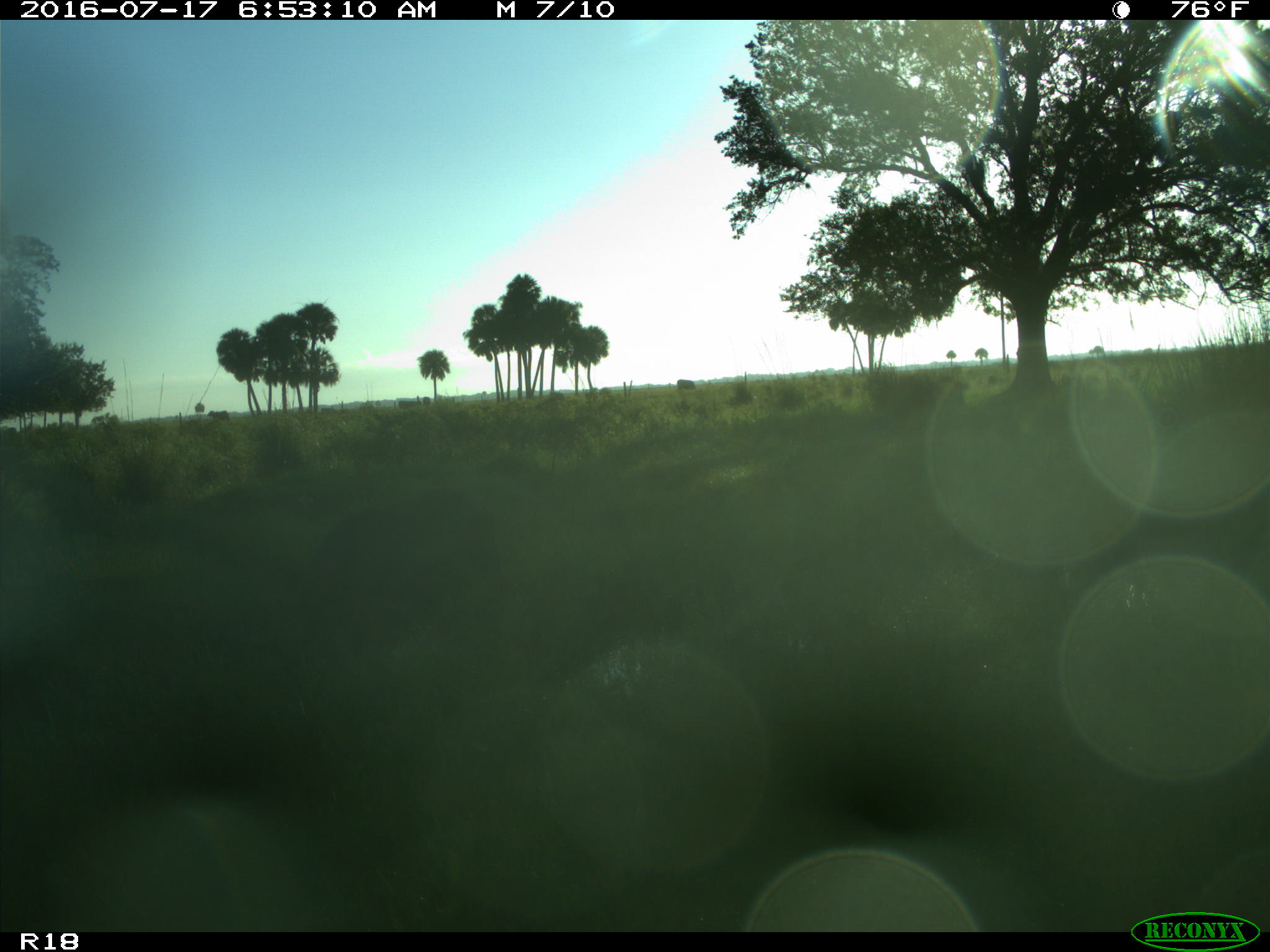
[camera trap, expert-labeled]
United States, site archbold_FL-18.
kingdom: Animalia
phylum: Chordata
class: Mammalia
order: Artiodactyla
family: Suidae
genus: Sus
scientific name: Sus scrofa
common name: wild boar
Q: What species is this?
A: Sus scrofa (wild boar).